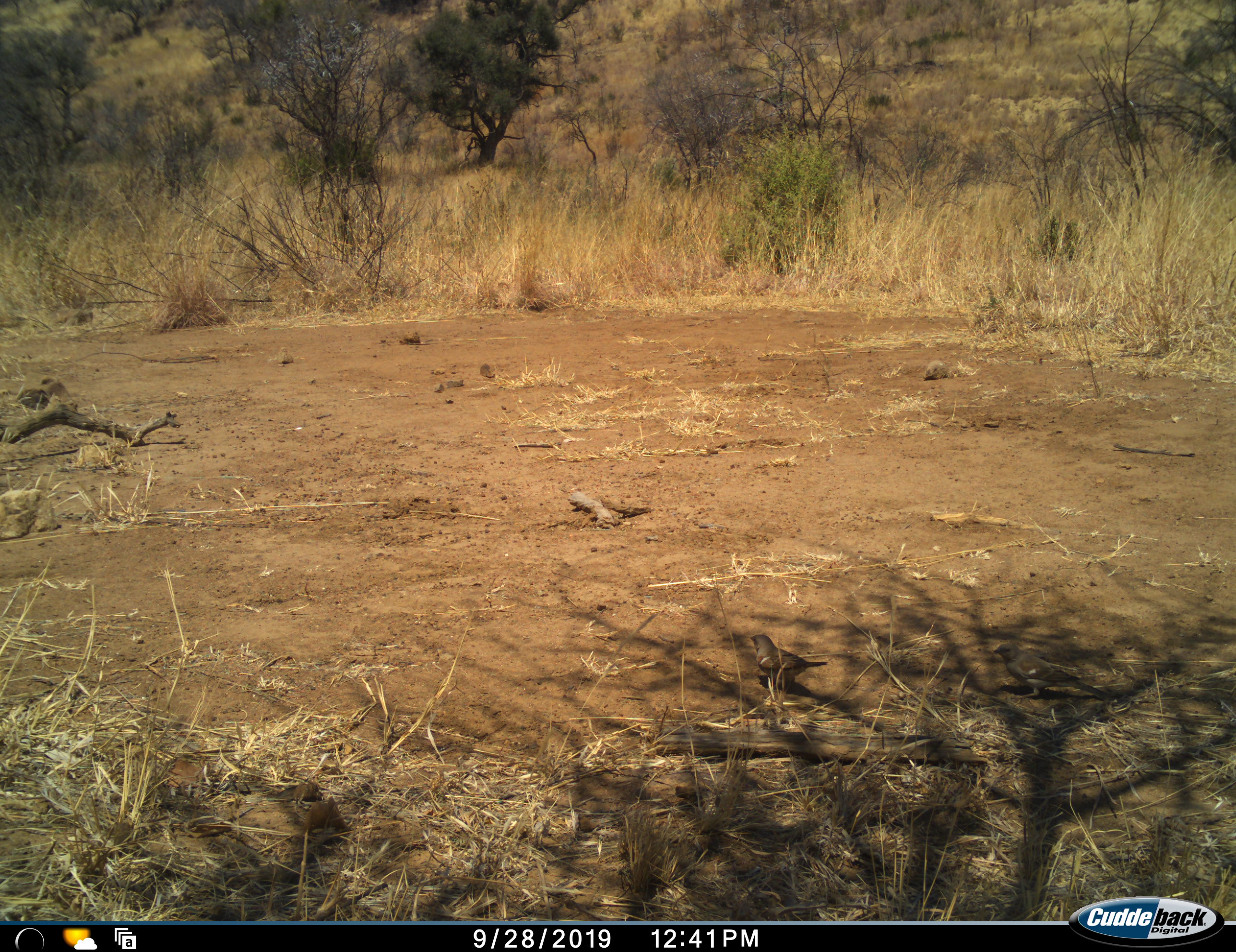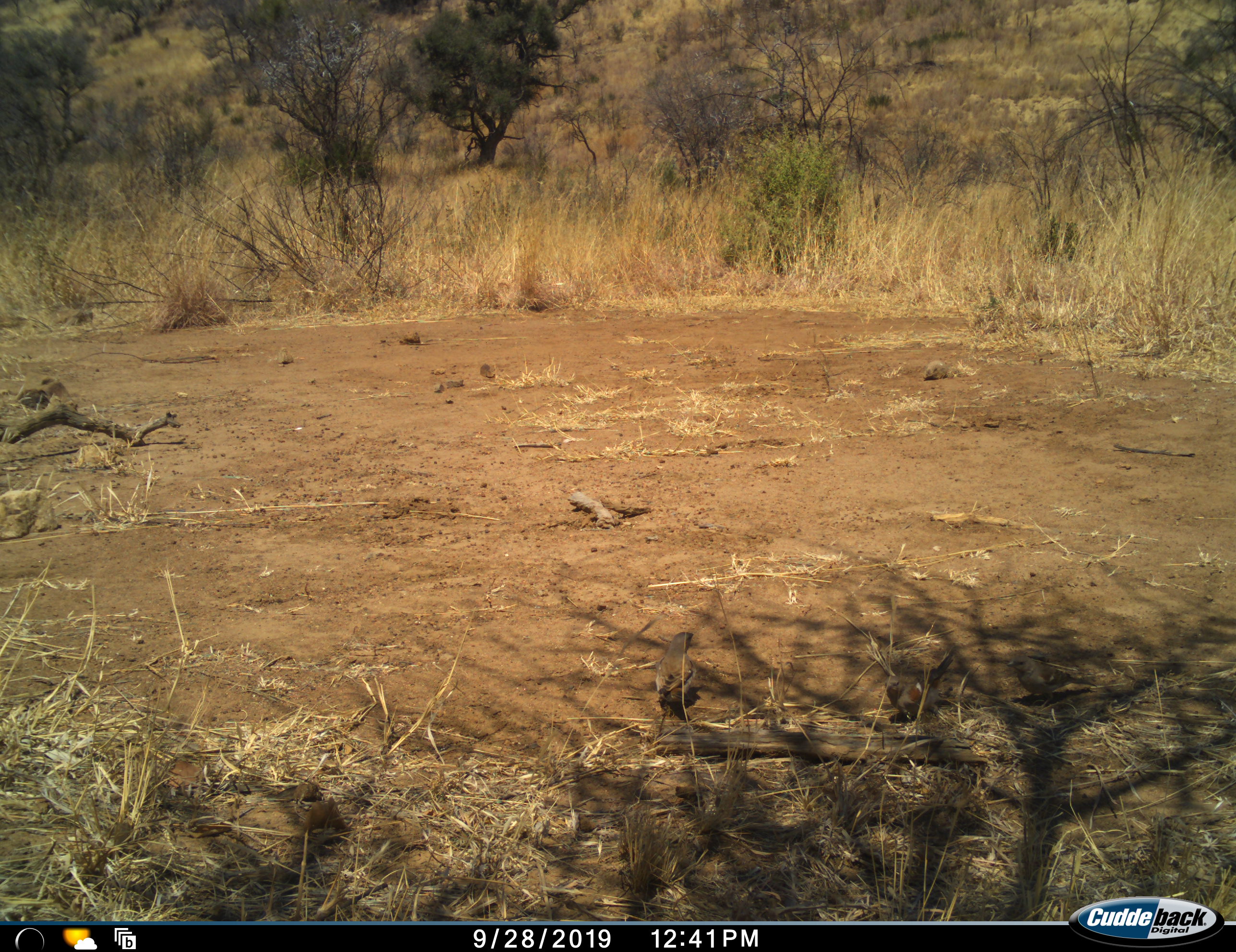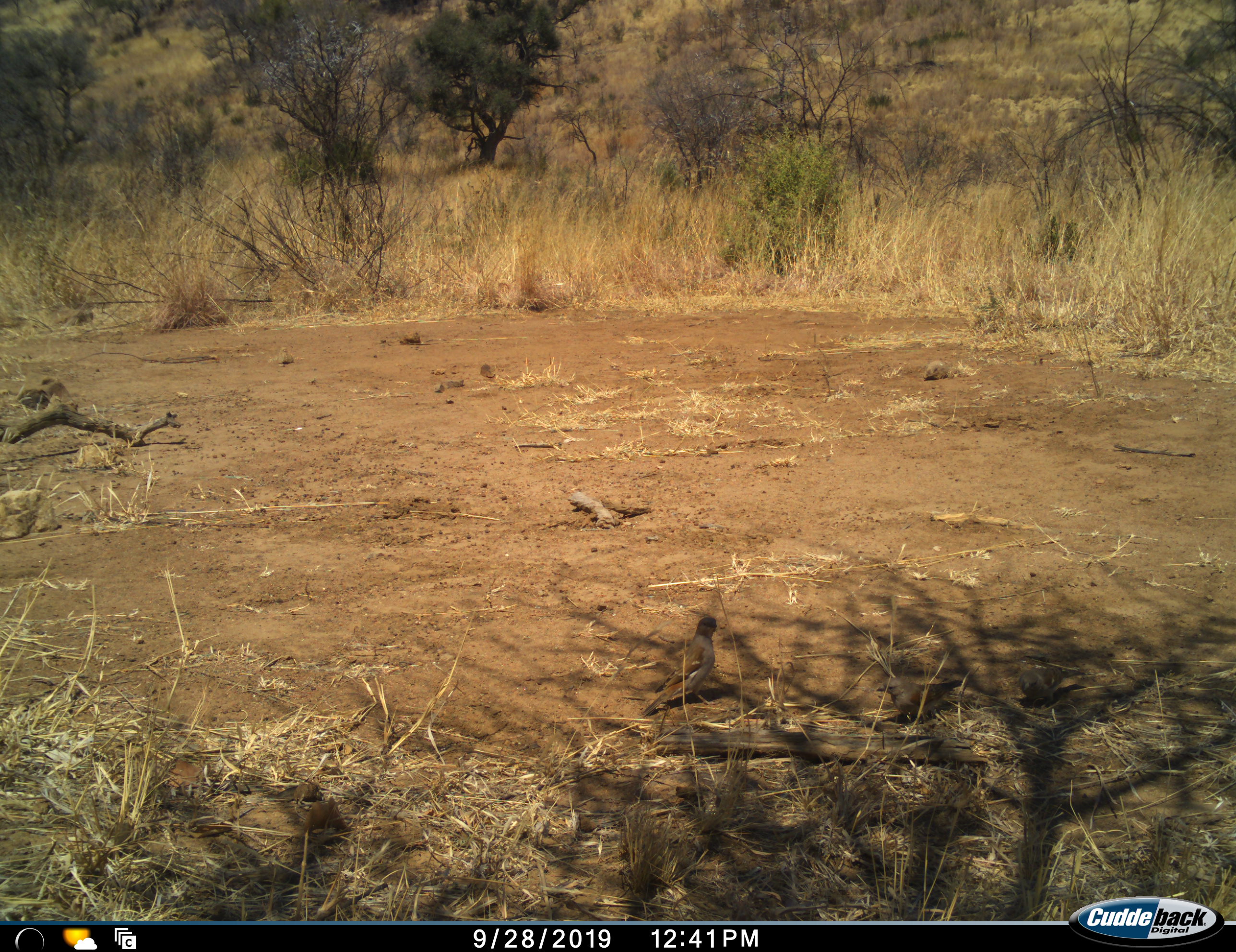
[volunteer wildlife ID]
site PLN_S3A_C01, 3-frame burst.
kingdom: Animalia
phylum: Chordata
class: Aves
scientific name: Aves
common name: bird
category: birdother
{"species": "birdother (bird) (Aves)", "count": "3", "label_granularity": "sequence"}